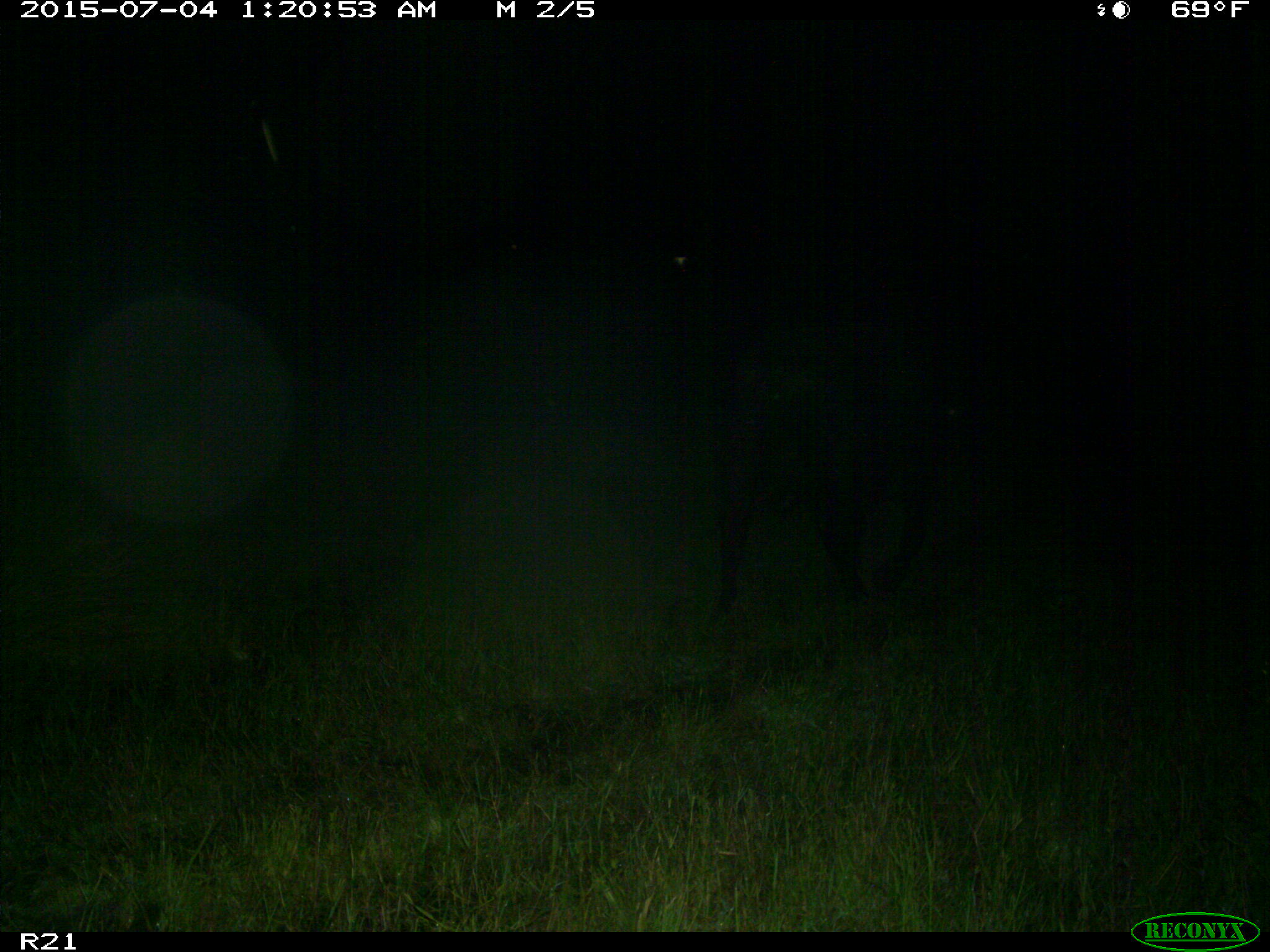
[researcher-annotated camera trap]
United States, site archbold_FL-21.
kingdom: Animalia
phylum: Chordata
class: Mammalia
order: Artiodactyla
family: Bovidae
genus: Bos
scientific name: Bos taurus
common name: domestic cow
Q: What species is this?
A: Bos taurus (domestic cow).